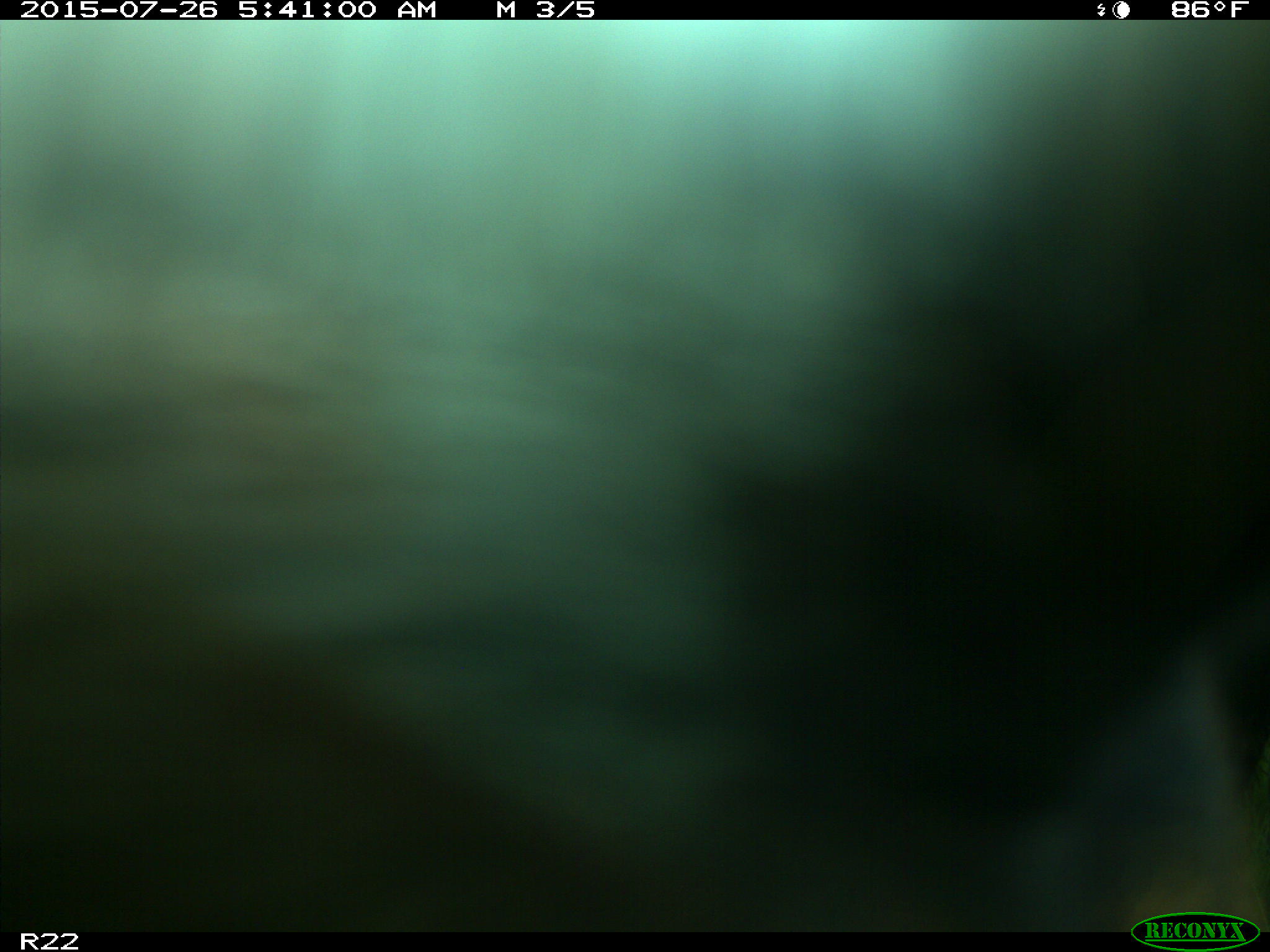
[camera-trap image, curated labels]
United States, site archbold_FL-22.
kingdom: Animalia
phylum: Chordata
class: Mammalia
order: Artiodactyla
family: Bovidae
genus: Bos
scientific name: Bos taurus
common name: domestic cow